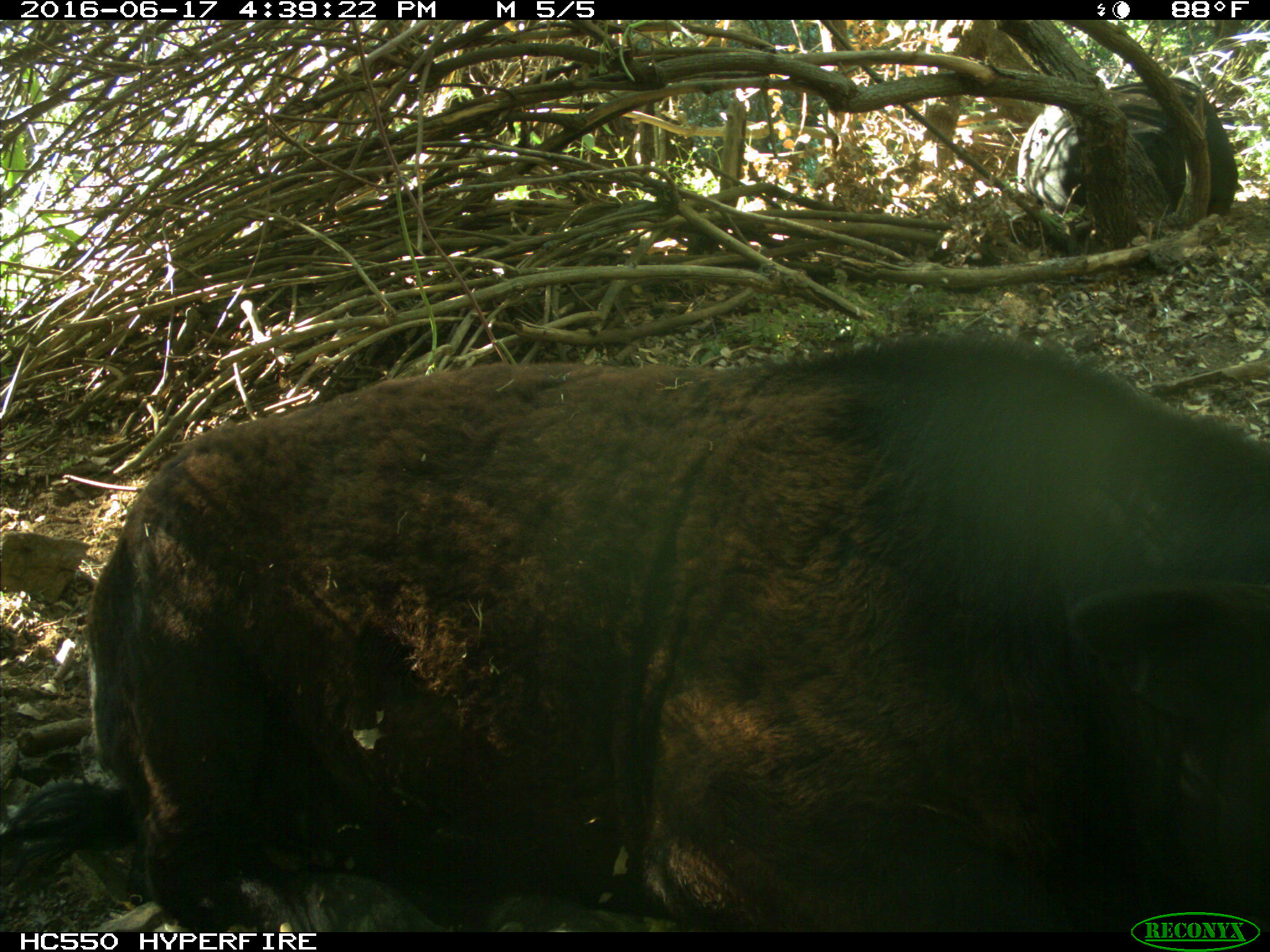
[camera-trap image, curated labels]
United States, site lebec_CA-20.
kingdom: Animalia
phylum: Chordata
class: Mammalia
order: Artiodactyla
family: Bovidae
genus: Bos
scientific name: Bos taurus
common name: domestic cow